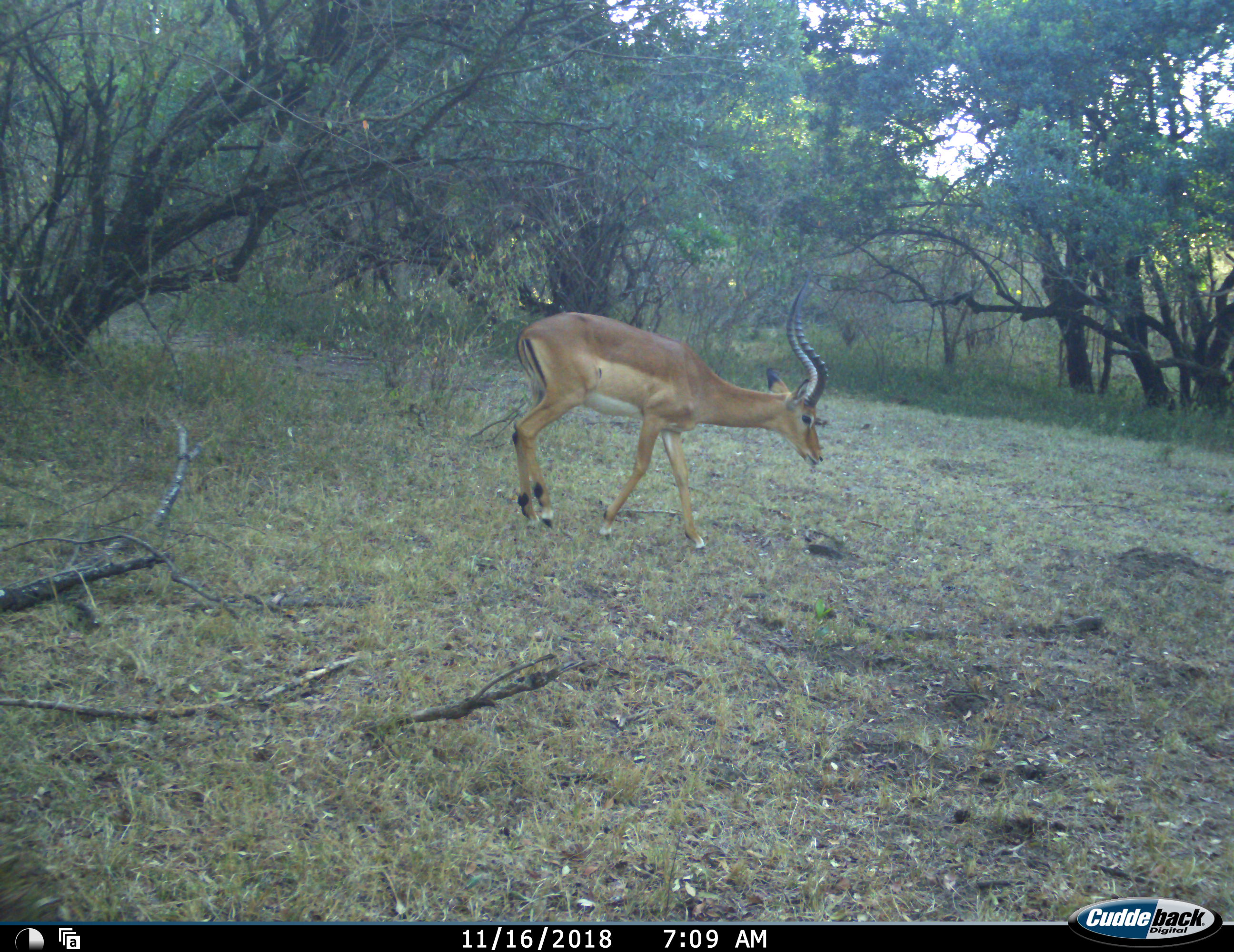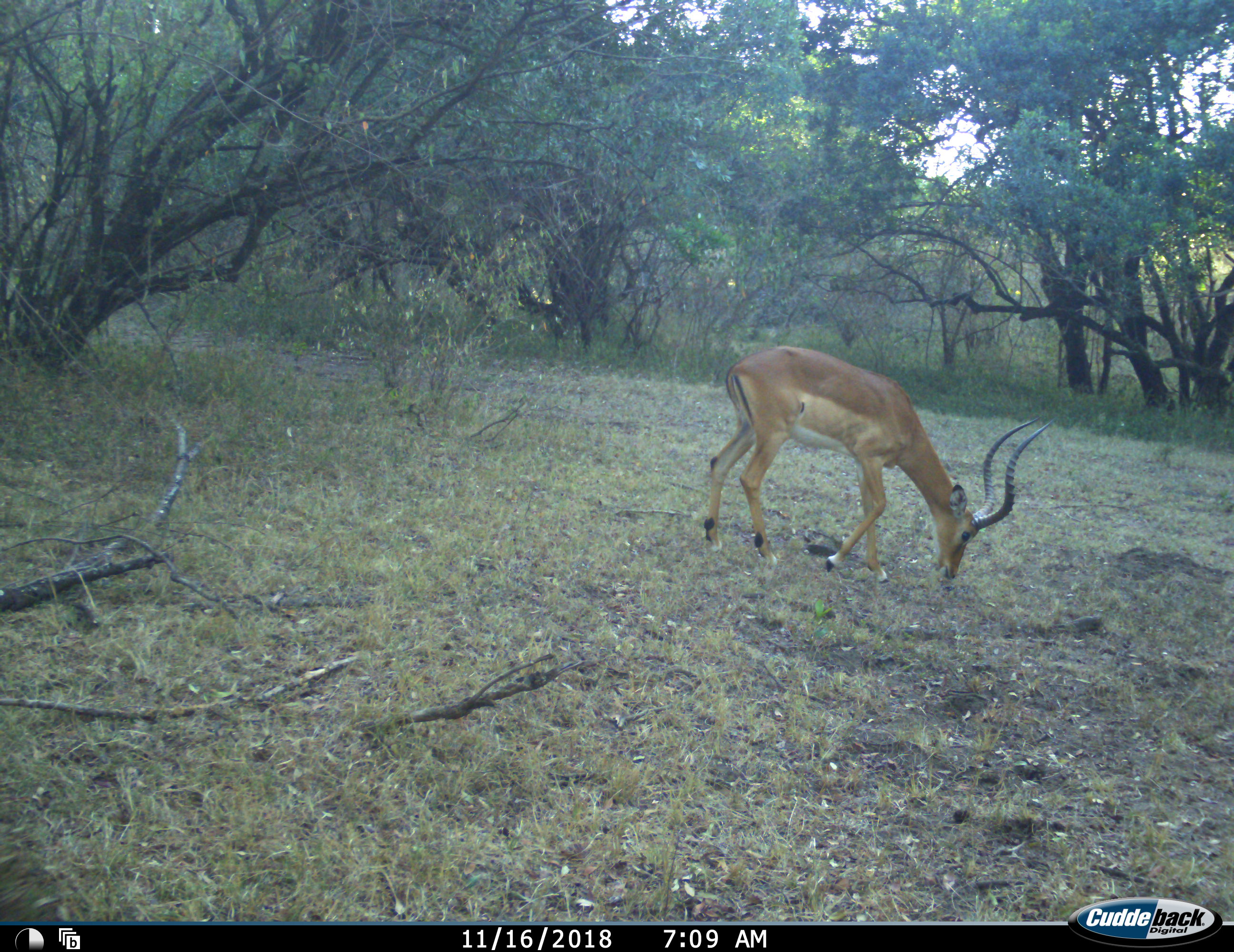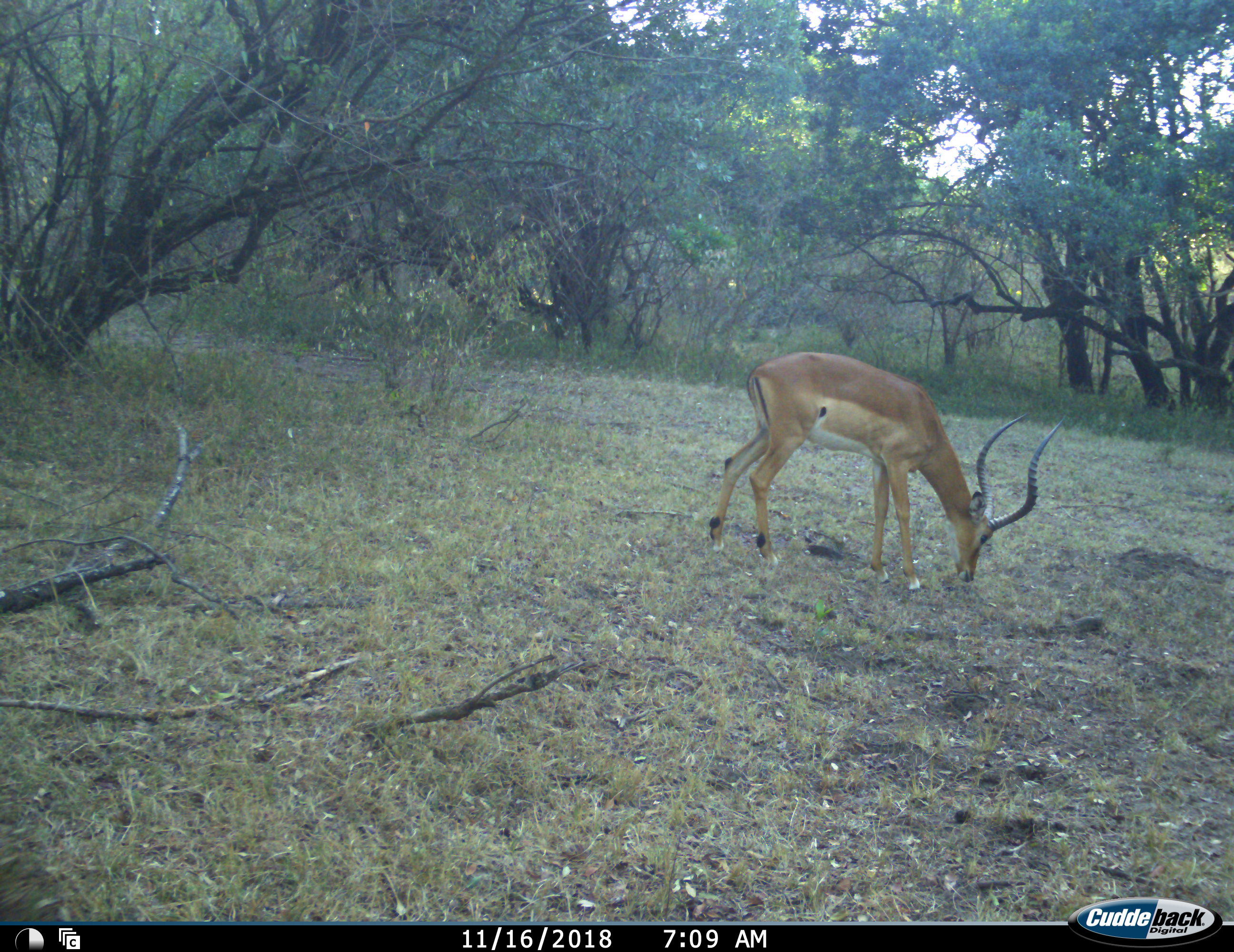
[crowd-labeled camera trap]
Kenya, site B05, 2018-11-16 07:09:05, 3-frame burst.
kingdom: Animalia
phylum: Chordata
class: Mammalia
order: Artiodactyla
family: Bovidae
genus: Aepyceros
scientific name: Aepyceros melampus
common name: impala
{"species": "impala (Aepyceros melampus)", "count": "1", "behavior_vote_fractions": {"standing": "11%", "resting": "0%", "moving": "56%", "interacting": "0%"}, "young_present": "0%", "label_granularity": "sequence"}